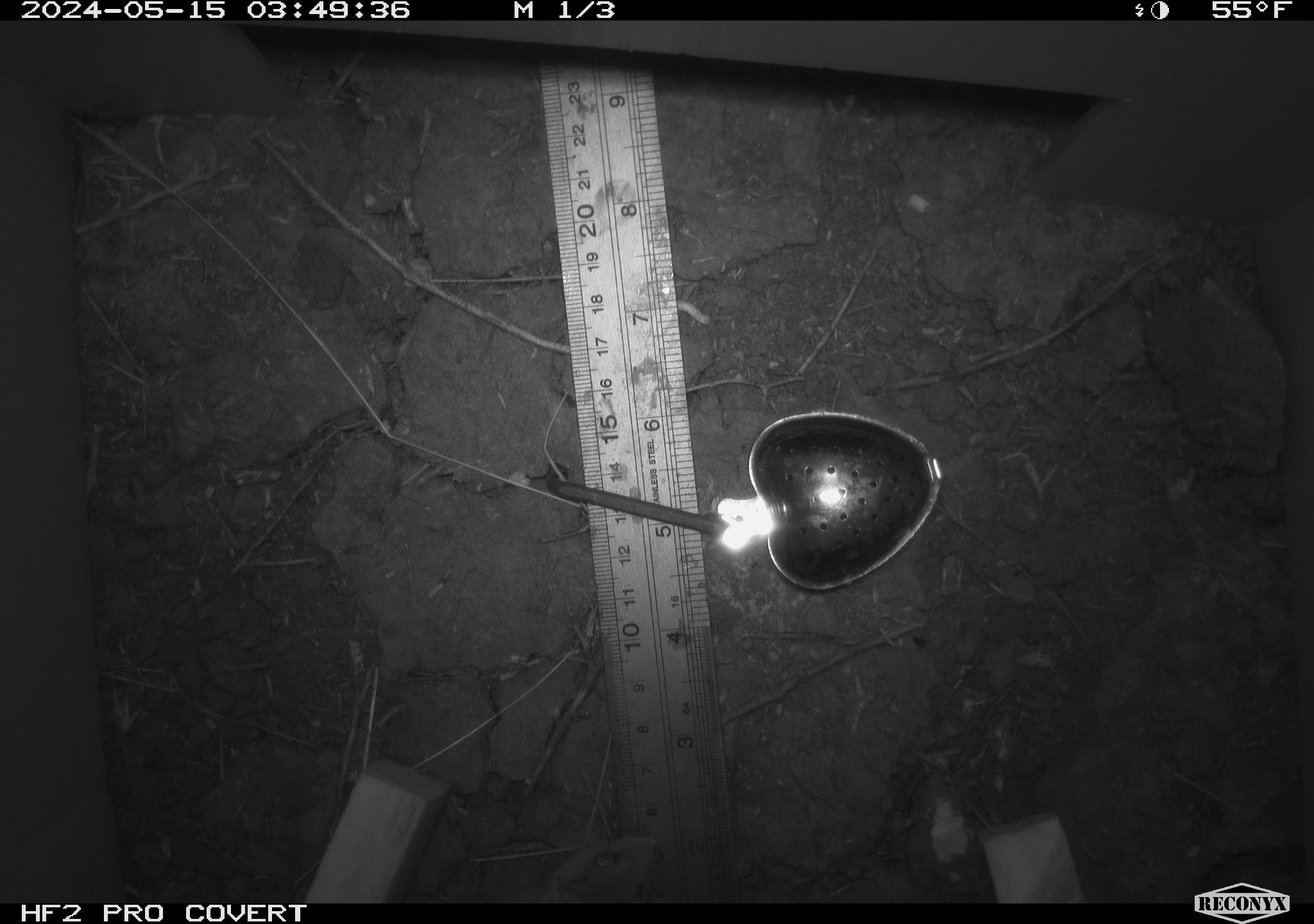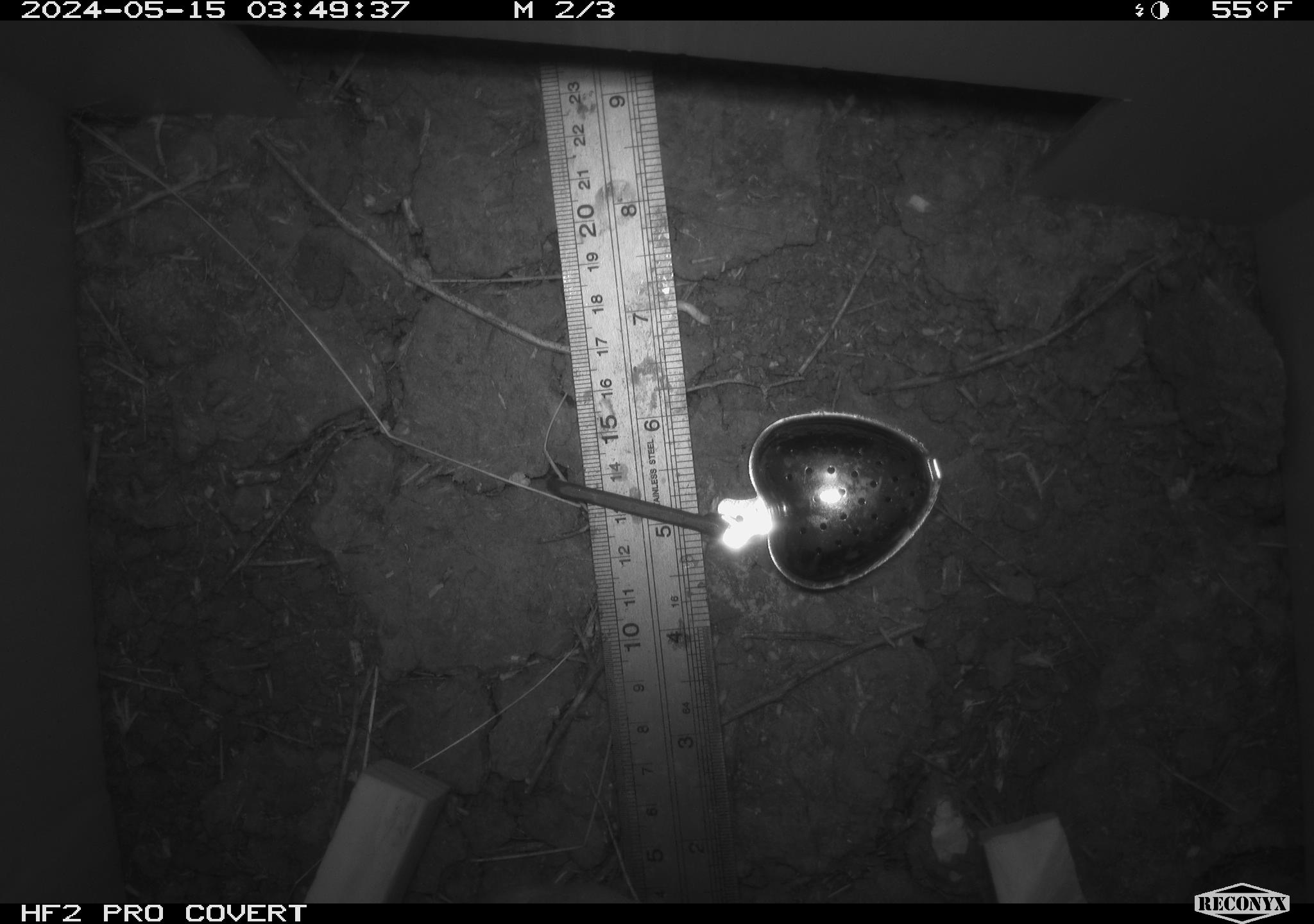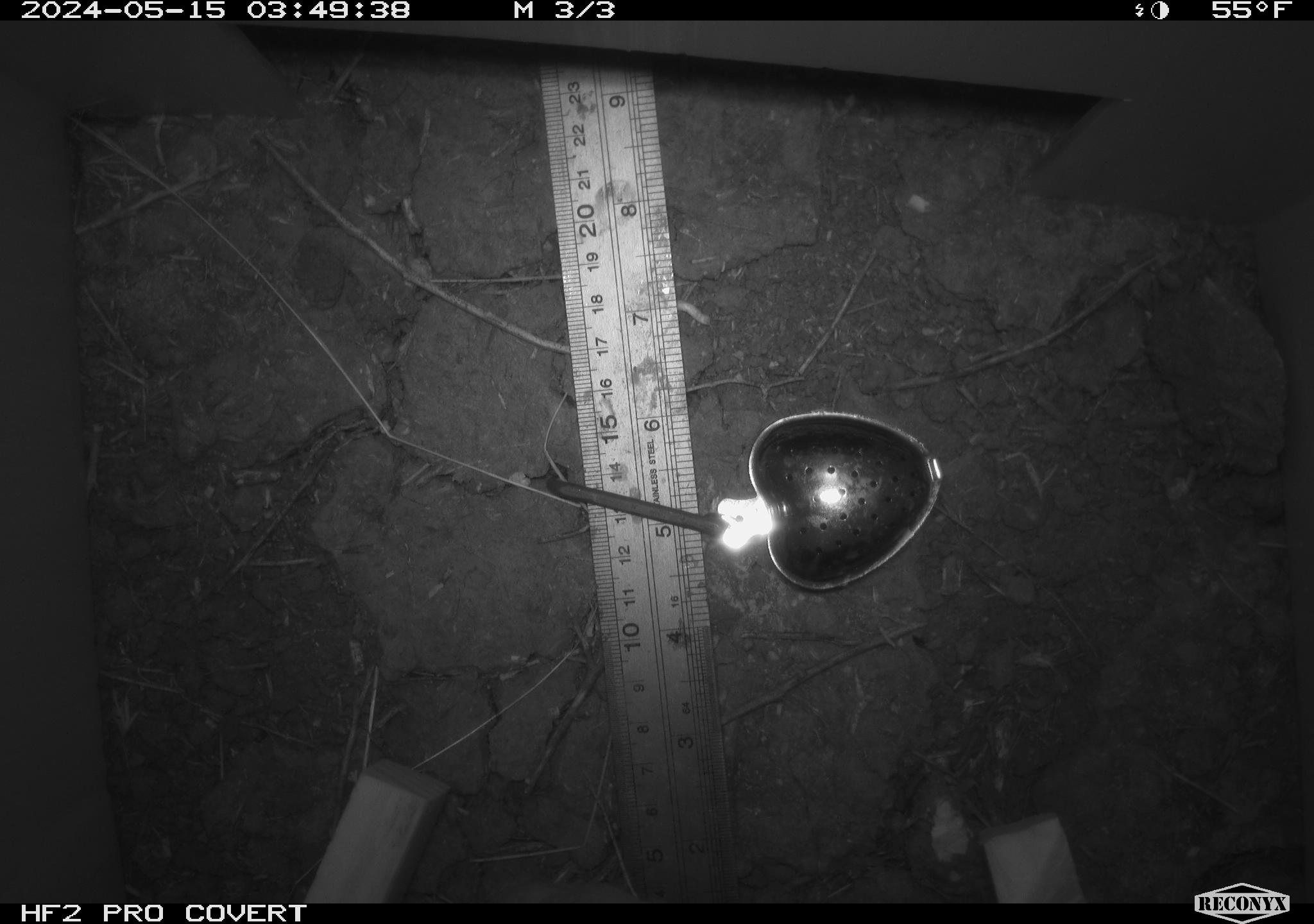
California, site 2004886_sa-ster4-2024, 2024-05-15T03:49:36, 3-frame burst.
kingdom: Animalia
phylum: Chordata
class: Mammalia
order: Rodentia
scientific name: Rodentia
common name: mouse species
Mouse species (Rodentia).